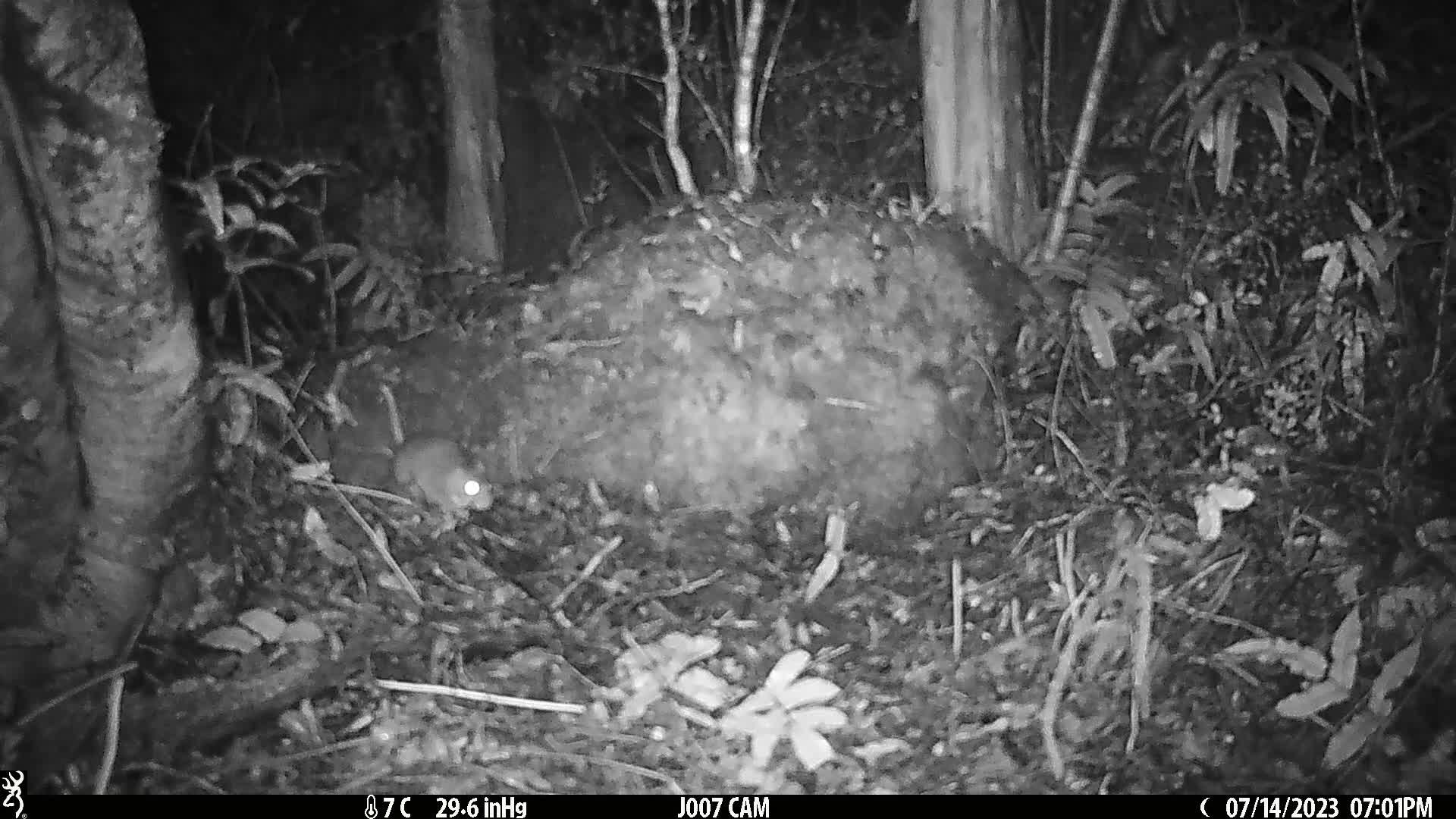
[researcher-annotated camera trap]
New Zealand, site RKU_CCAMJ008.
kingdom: Animalia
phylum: Chordata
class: Mammalia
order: Rodentia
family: Muridae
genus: Rattus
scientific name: Rattus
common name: rat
Rat (Rattus).